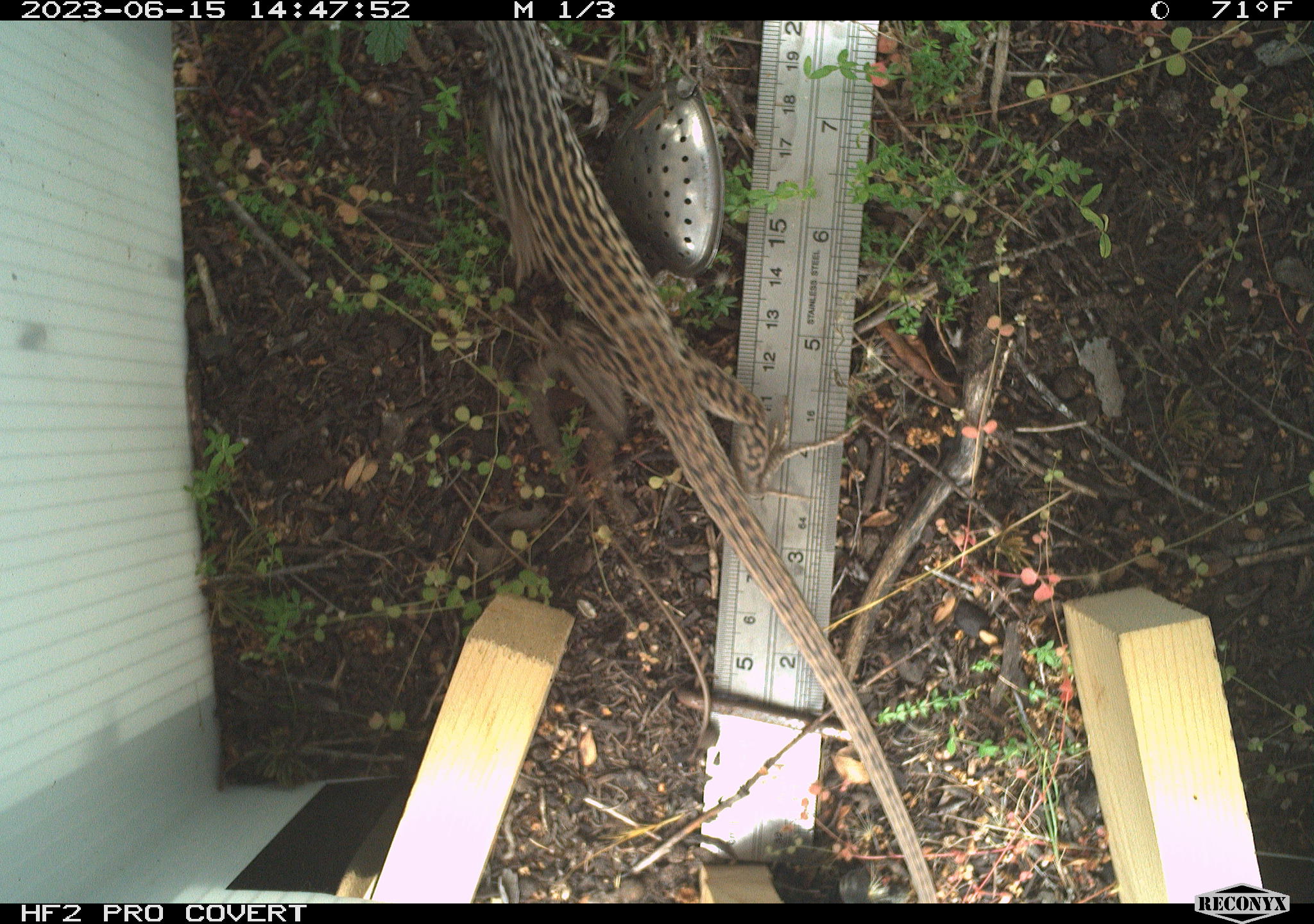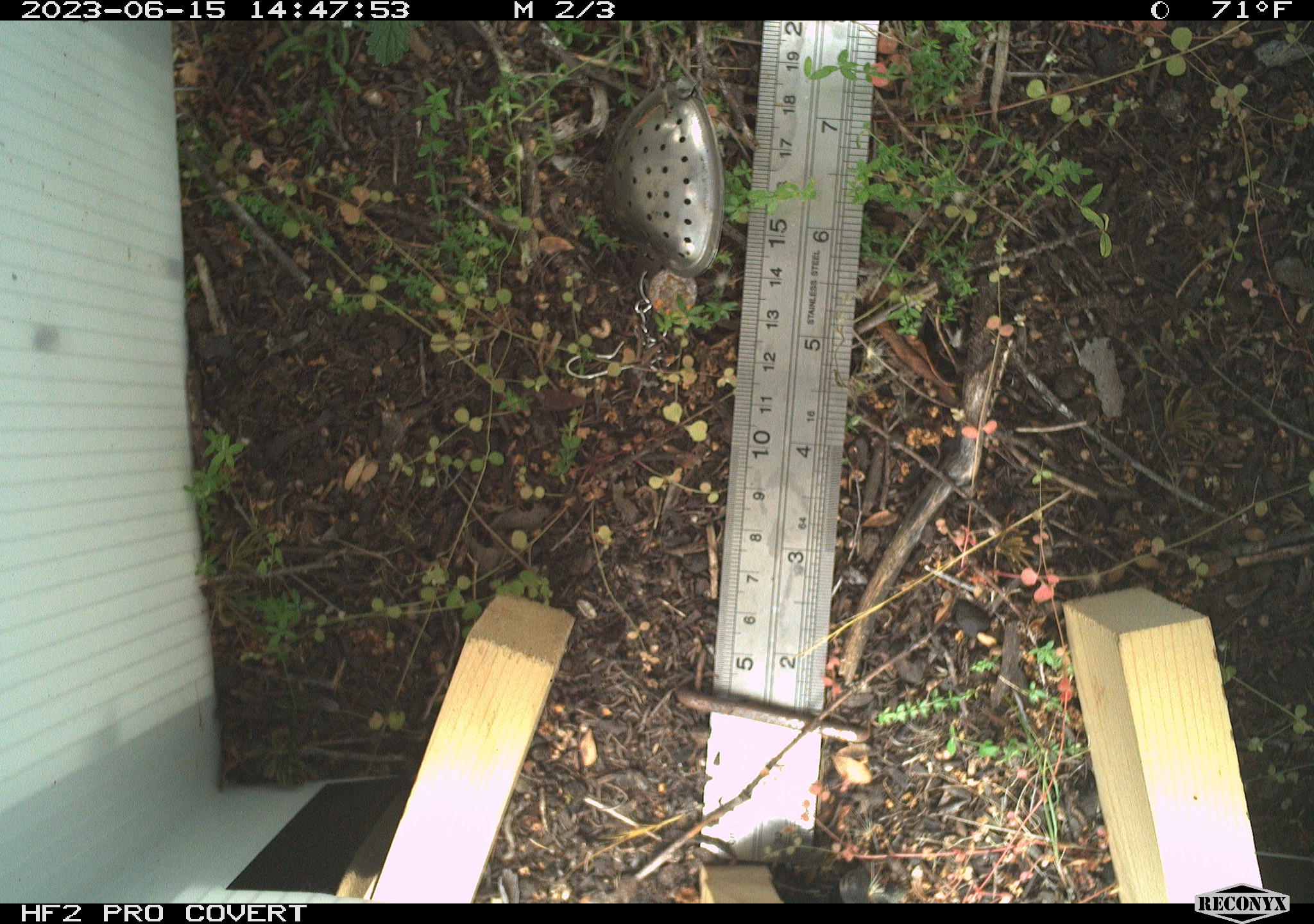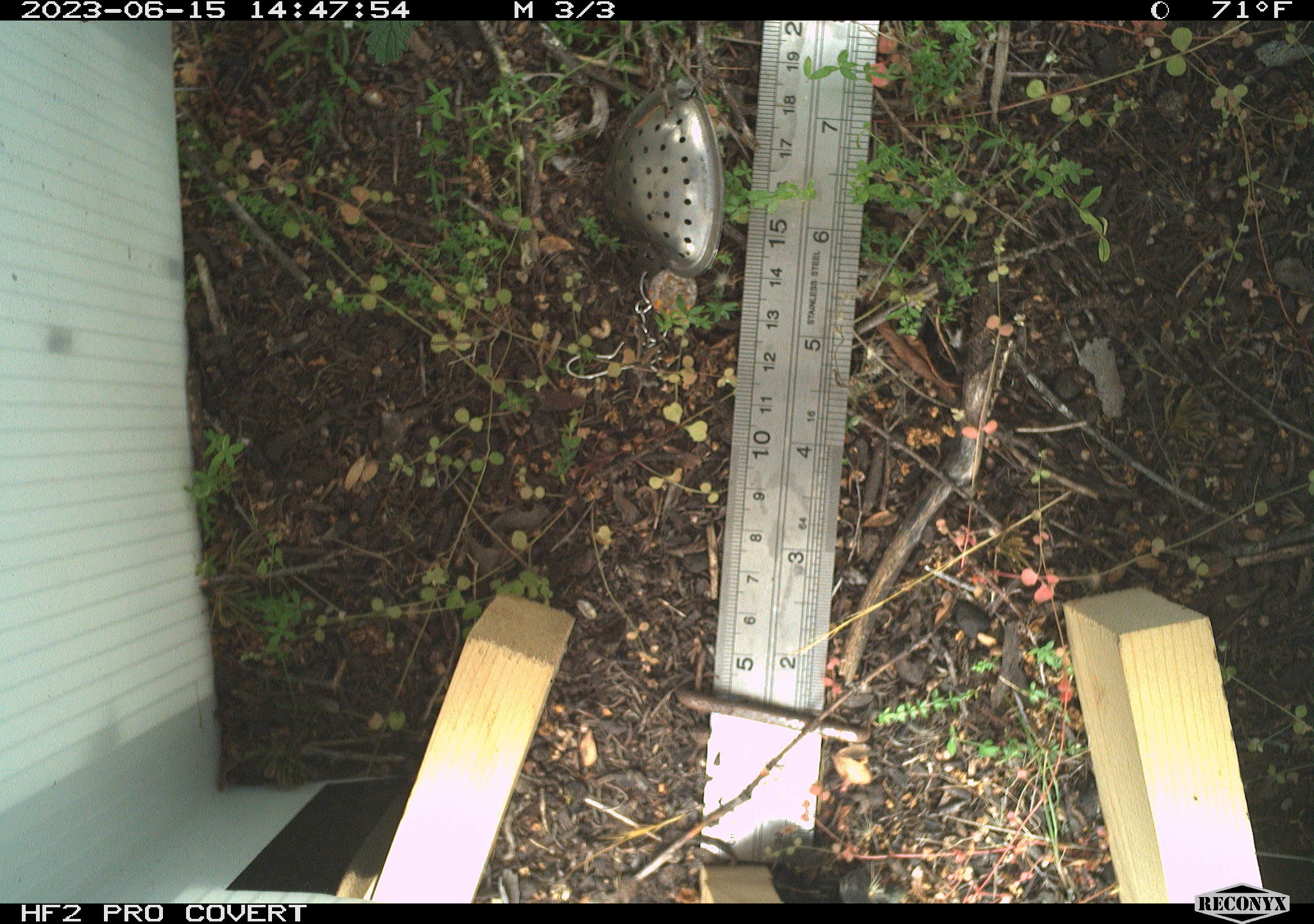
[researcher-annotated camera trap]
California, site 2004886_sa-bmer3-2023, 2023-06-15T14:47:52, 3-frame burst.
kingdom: Animalia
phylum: Chordata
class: Reptilia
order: Squamata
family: Teiidae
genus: Aspidoscelis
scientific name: Aspidoscelis tigris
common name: western whiptail